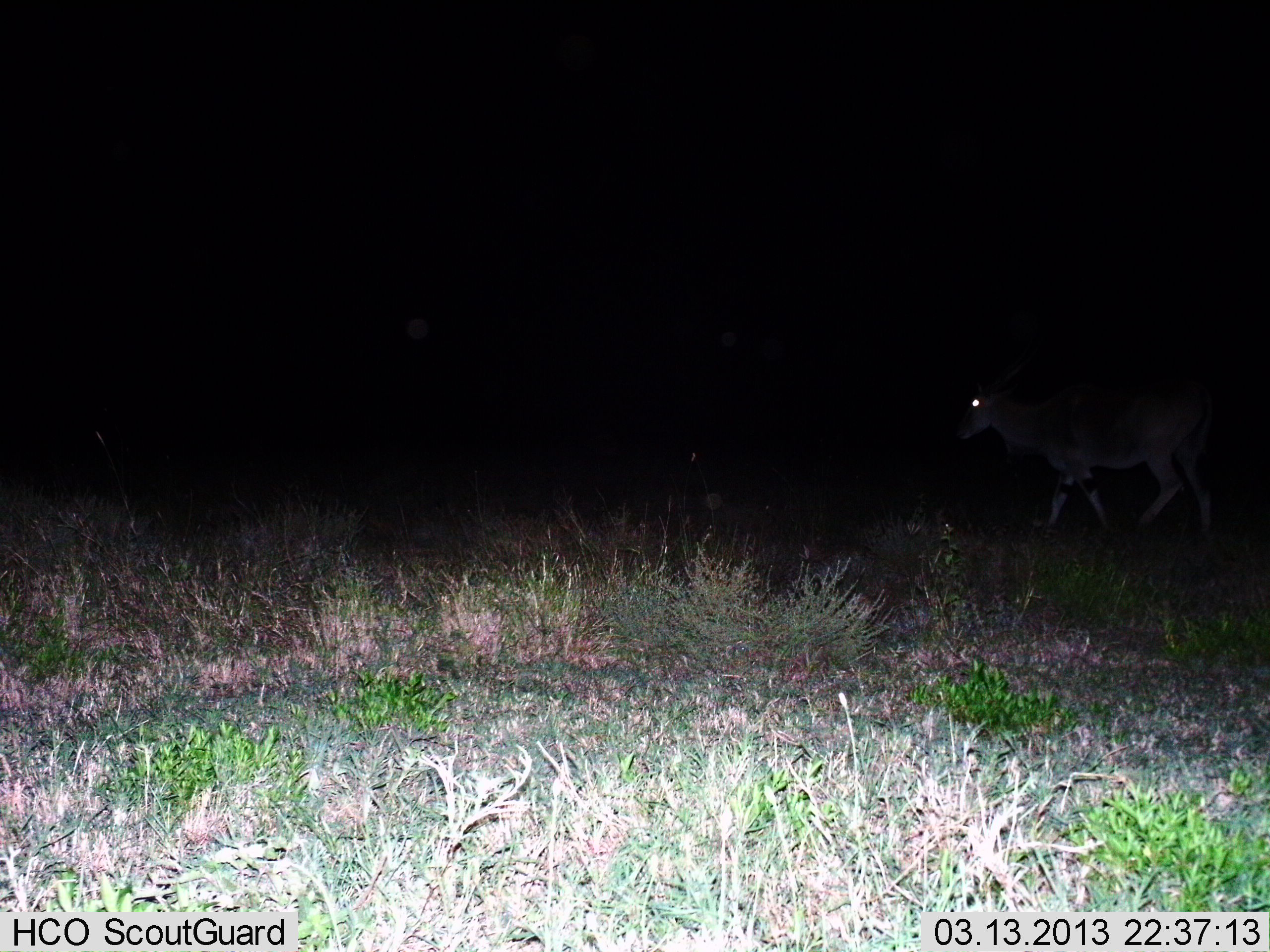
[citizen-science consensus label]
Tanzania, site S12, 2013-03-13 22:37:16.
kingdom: Animalia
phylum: Chordata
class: Mammalia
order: Artiodactyla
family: Bovidae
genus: Tragelaphus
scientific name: Tragelaphus oryx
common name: eland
Eland (Tragelaphus oryx), count 1. Behavior (volunteer vote fractions): standing 0%, resting 0%, moving 100%, interacting 0%. Young present (vote fraction): 0%. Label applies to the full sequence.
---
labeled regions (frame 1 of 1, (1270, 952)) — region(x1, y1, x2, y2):
animal: region(955, 363, 1225, 539)